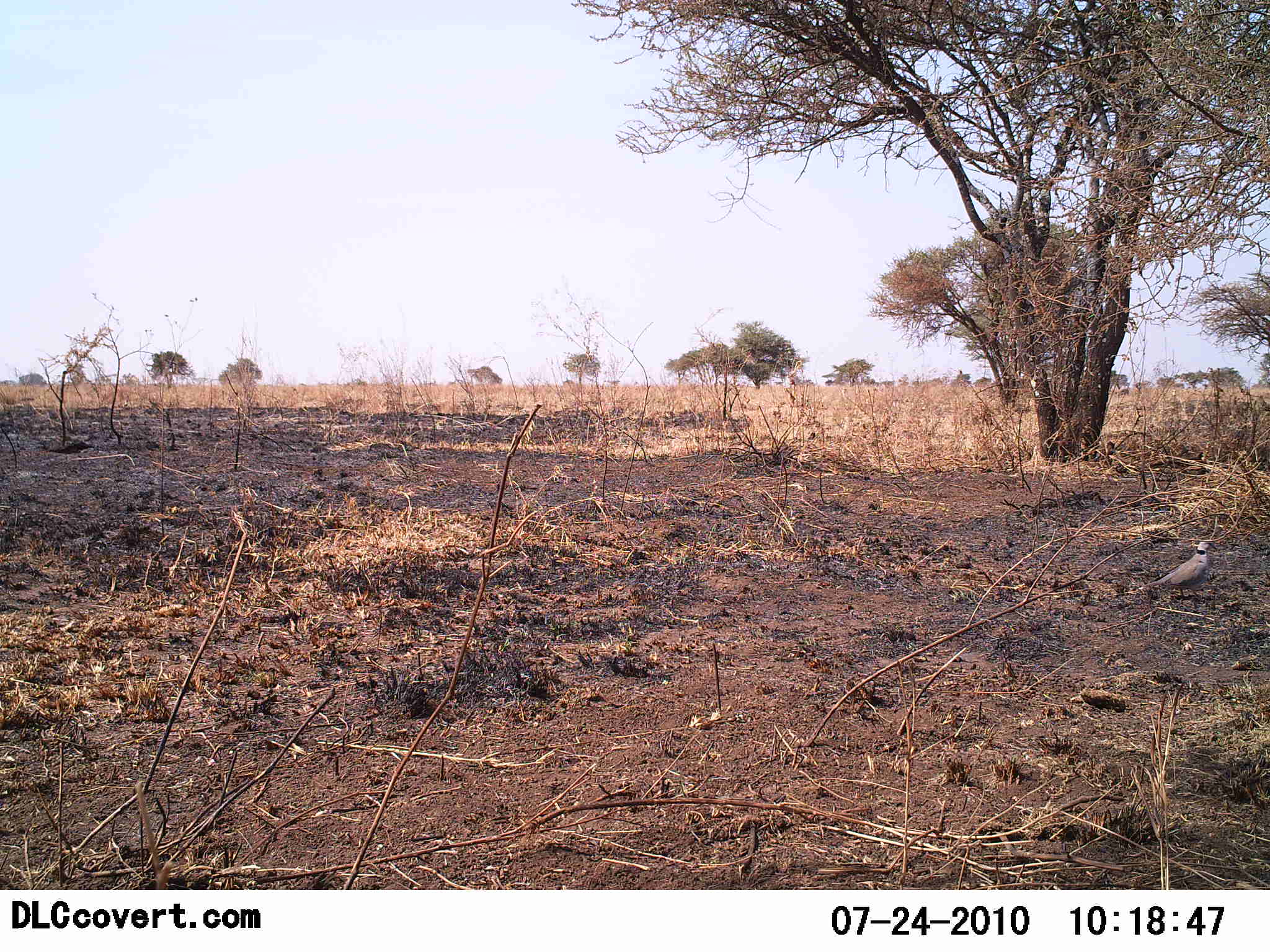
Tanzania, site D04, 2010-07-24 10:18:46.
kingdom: Animalia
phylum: Chordata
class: Aves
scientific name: Aves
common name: bird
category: otherbird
Otherbird (bird) (Aves), count 1. Behavior (volunteer vote fractions): standing 100%, resting 0%, moving 0%, interacting 0%. Young present (vote fraction): 0%. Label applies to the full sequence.